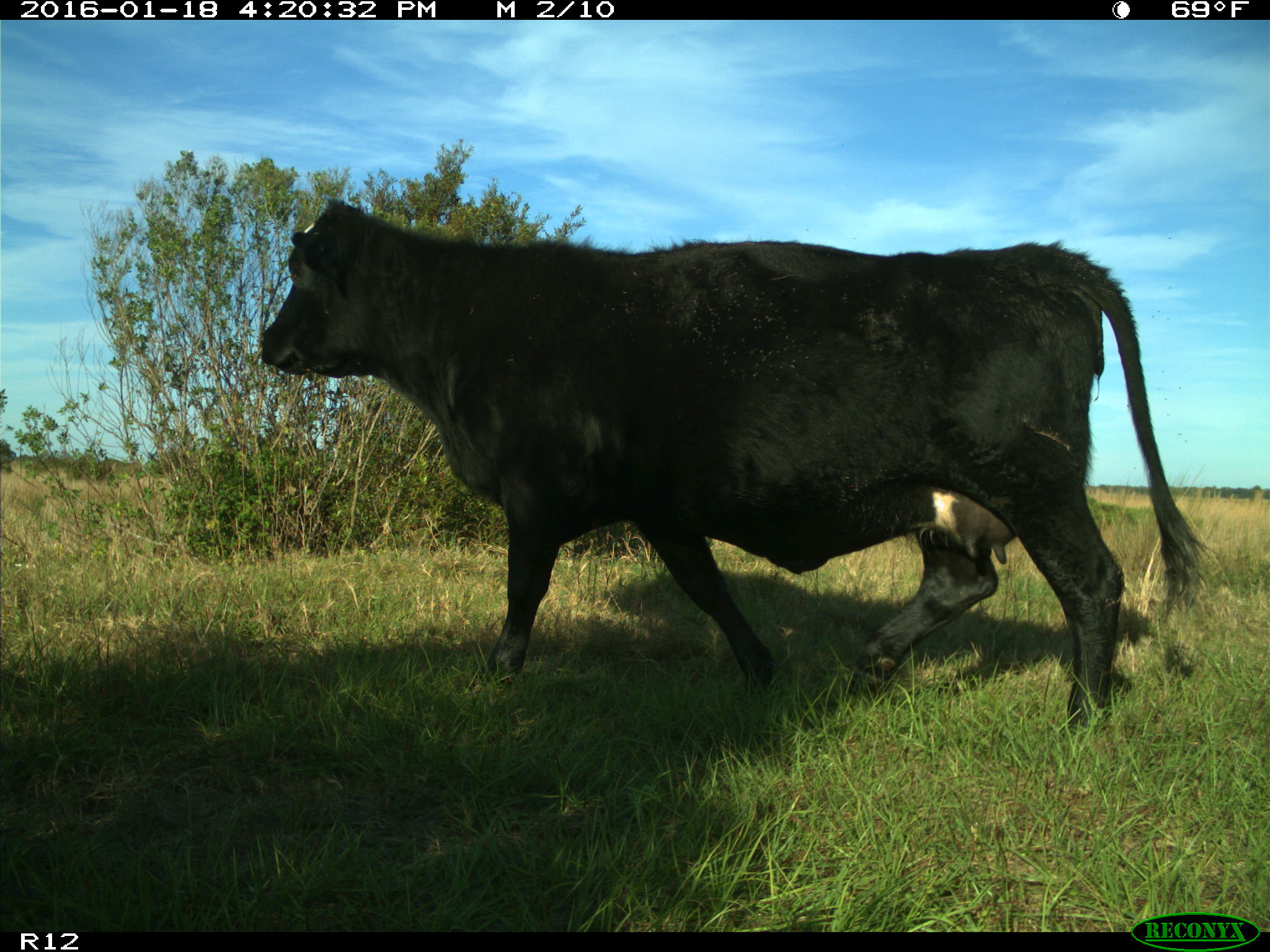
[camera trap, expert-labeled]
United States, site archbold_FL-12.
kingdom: Animalia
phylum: Chordata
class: Mammalia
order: Artiodactyla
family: Bovidae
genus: Bos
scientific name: Bos taurus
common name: domestic cow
Bos taurus (domestic cow).